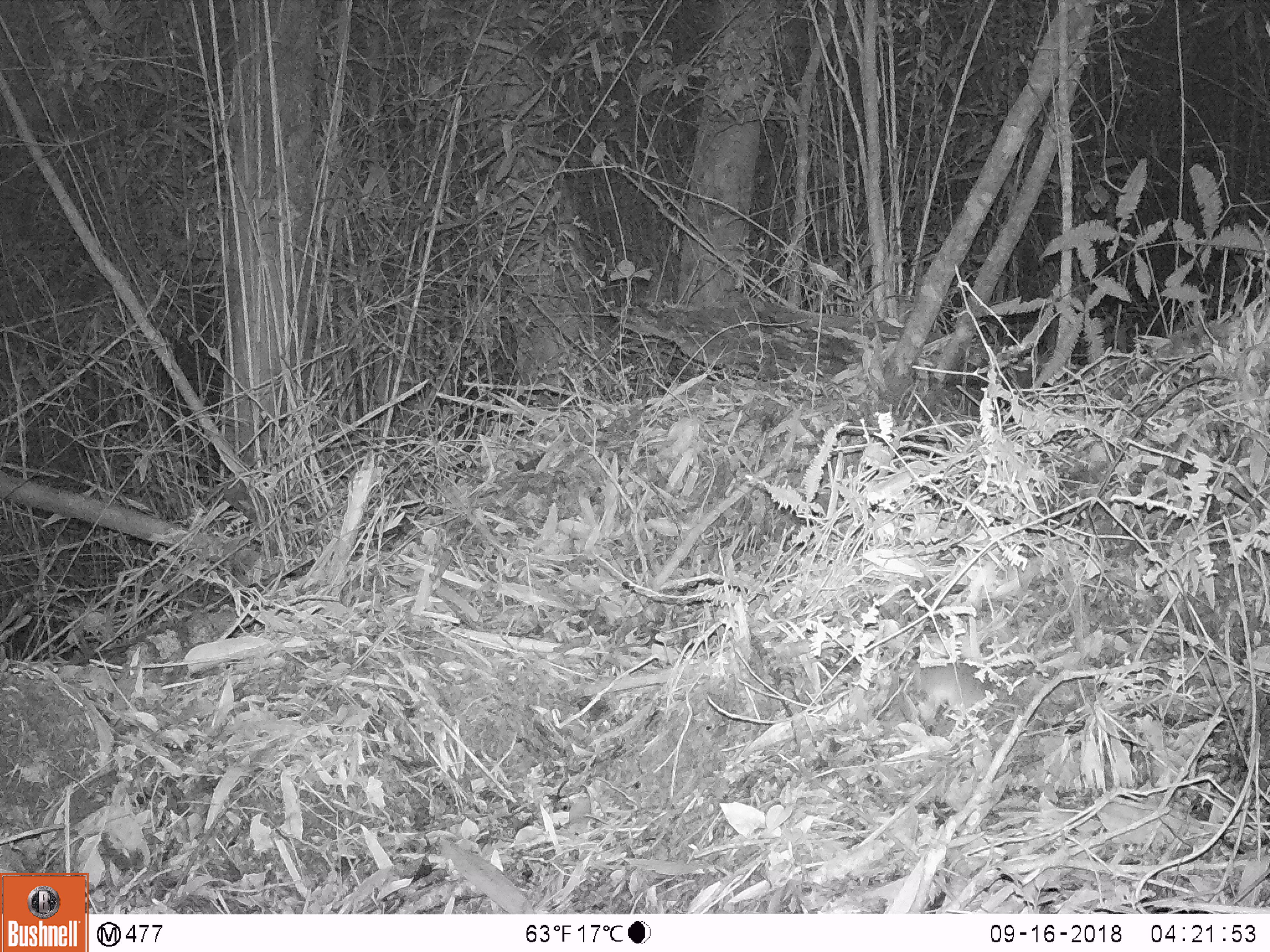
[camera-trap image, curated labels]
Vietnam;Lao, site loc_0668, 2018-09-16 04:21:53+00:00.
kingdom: Animalia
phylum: Chordata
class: Mammalia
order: Rodentia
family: Muridae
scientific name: Muridae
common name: old-world mice and rats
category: unidentified murid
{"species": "unidentified murid (old-world mice and rats) (Muridae)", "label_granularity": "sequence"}